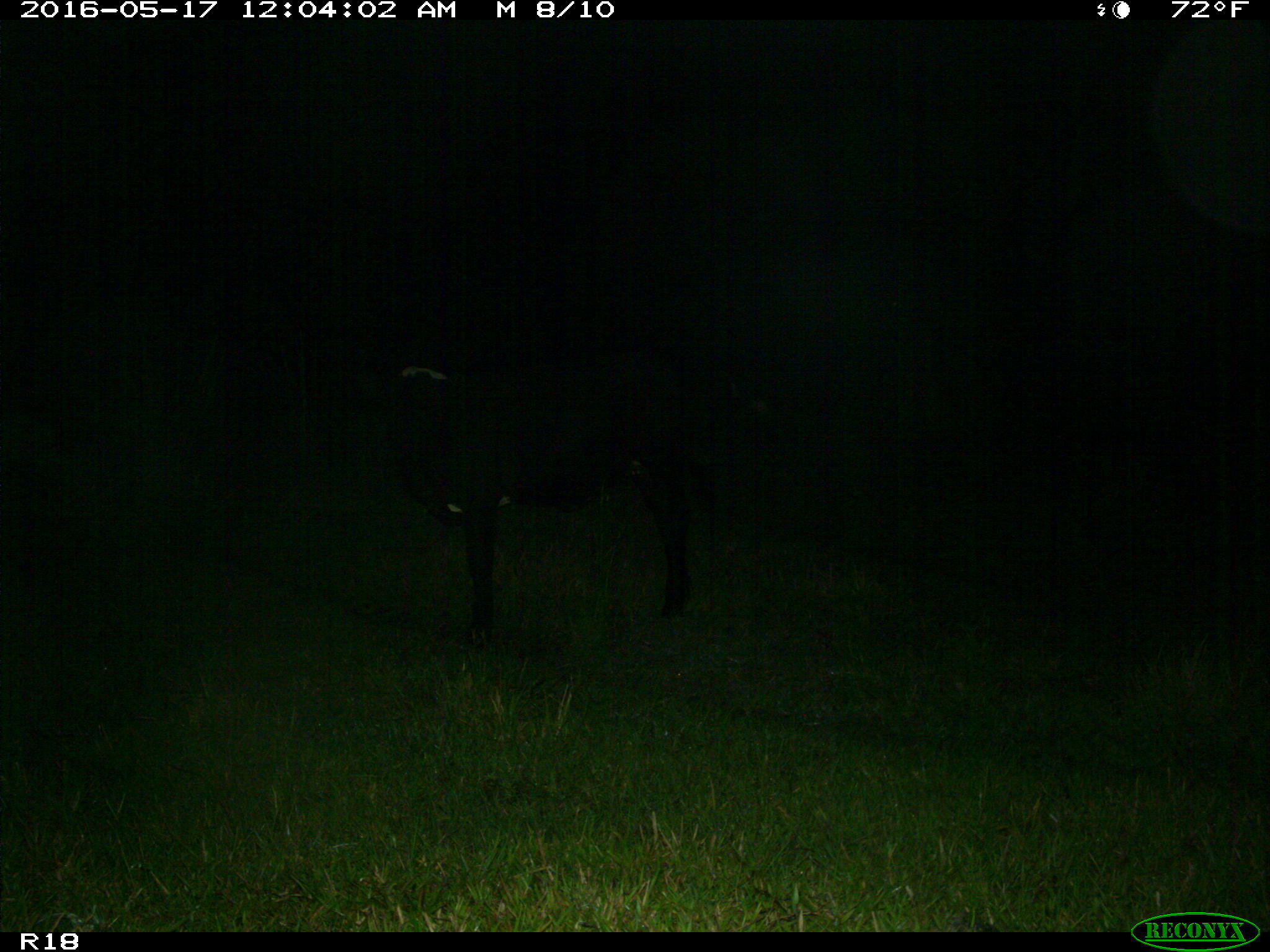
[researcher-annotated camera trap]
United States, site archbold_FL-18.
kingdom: Animalia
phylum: Chordata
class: Mammalia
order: Artiodactyla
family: Bovidae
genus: Bos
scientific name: Bos taurus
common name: domestic cow